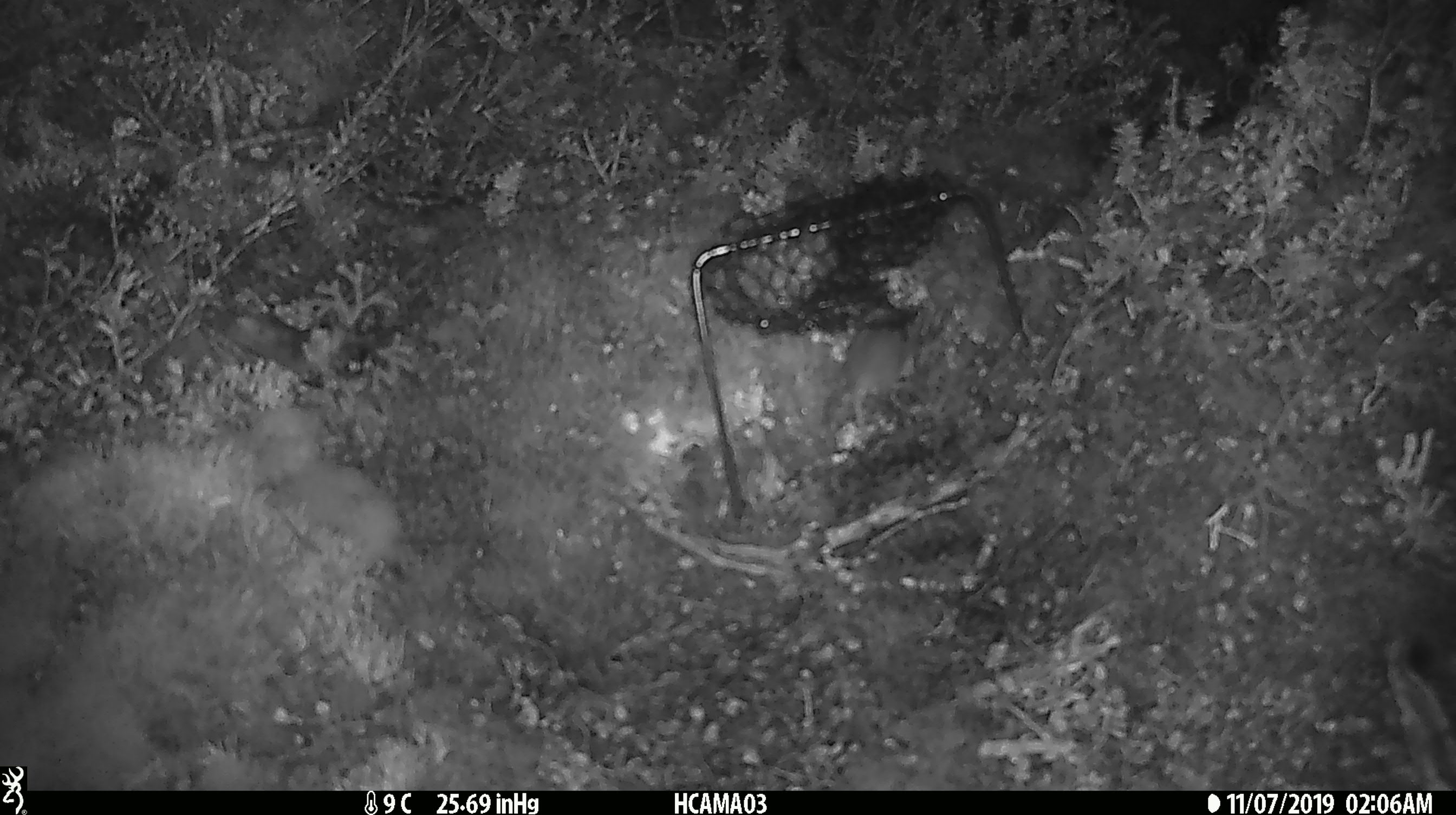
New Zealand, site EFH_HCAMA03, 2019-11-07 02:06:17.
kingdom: Animalia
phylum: Chordata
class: Mammalia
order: Rodentia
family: Muridae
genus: Mus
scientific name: Mus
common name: mouse